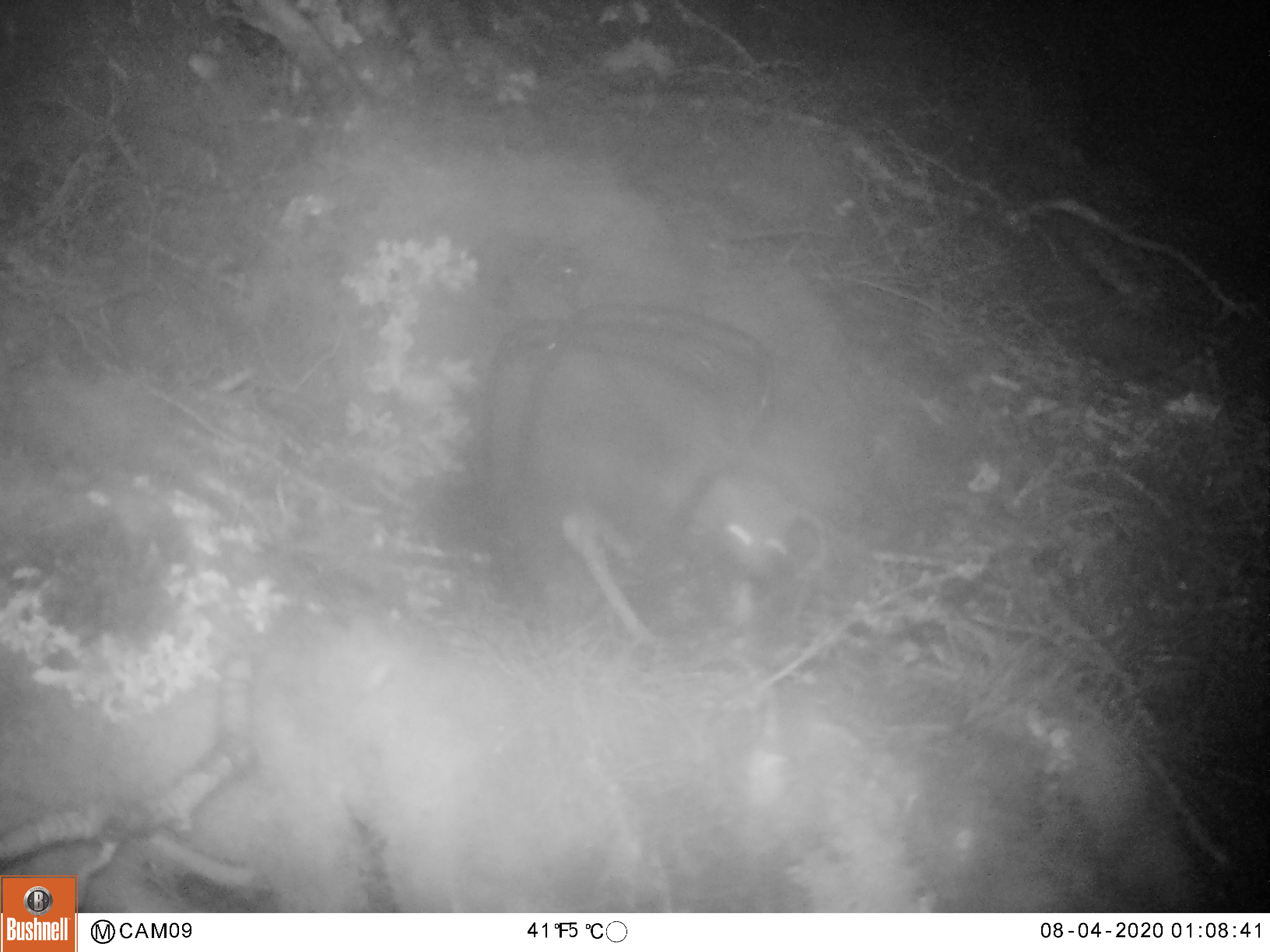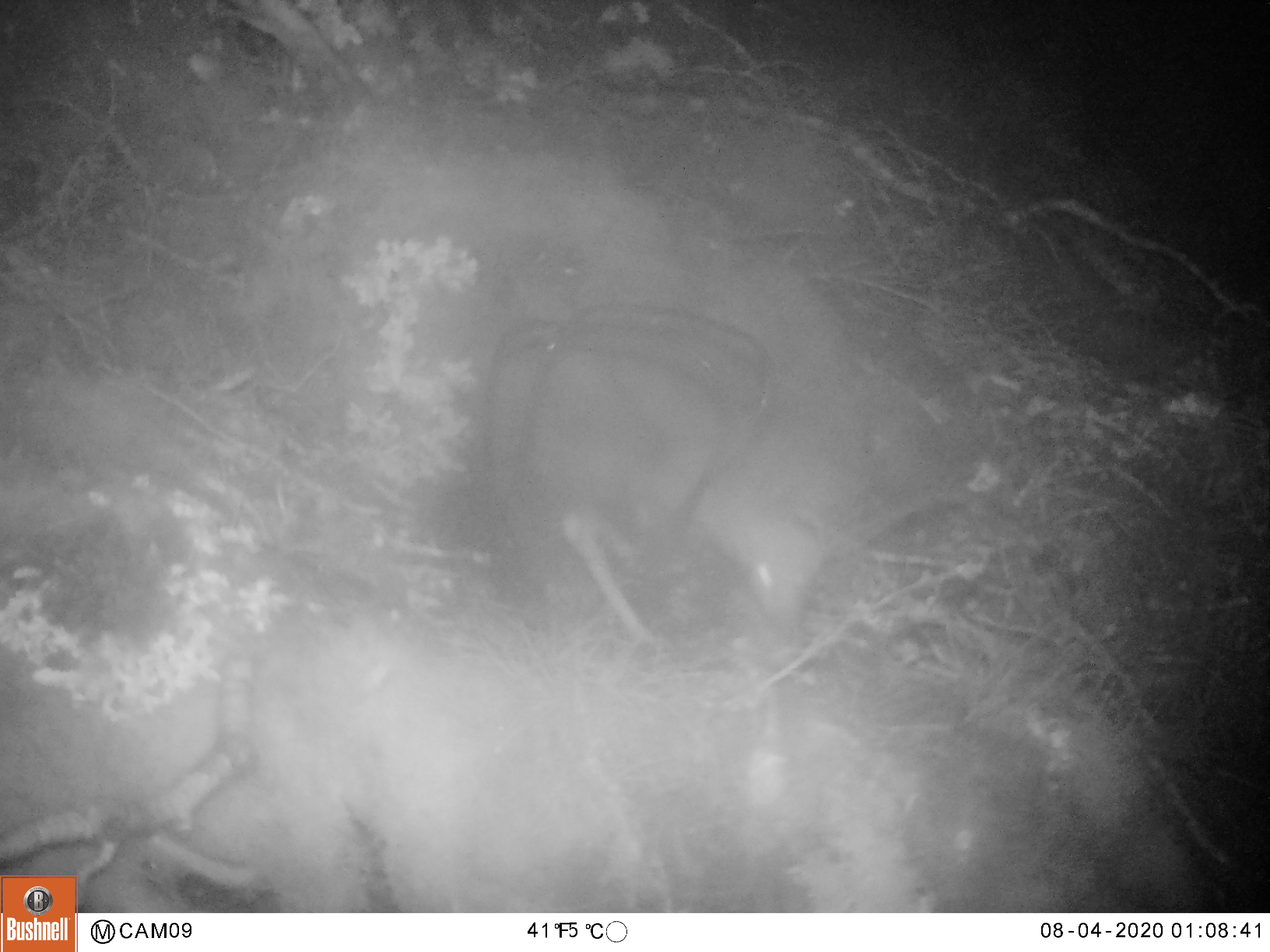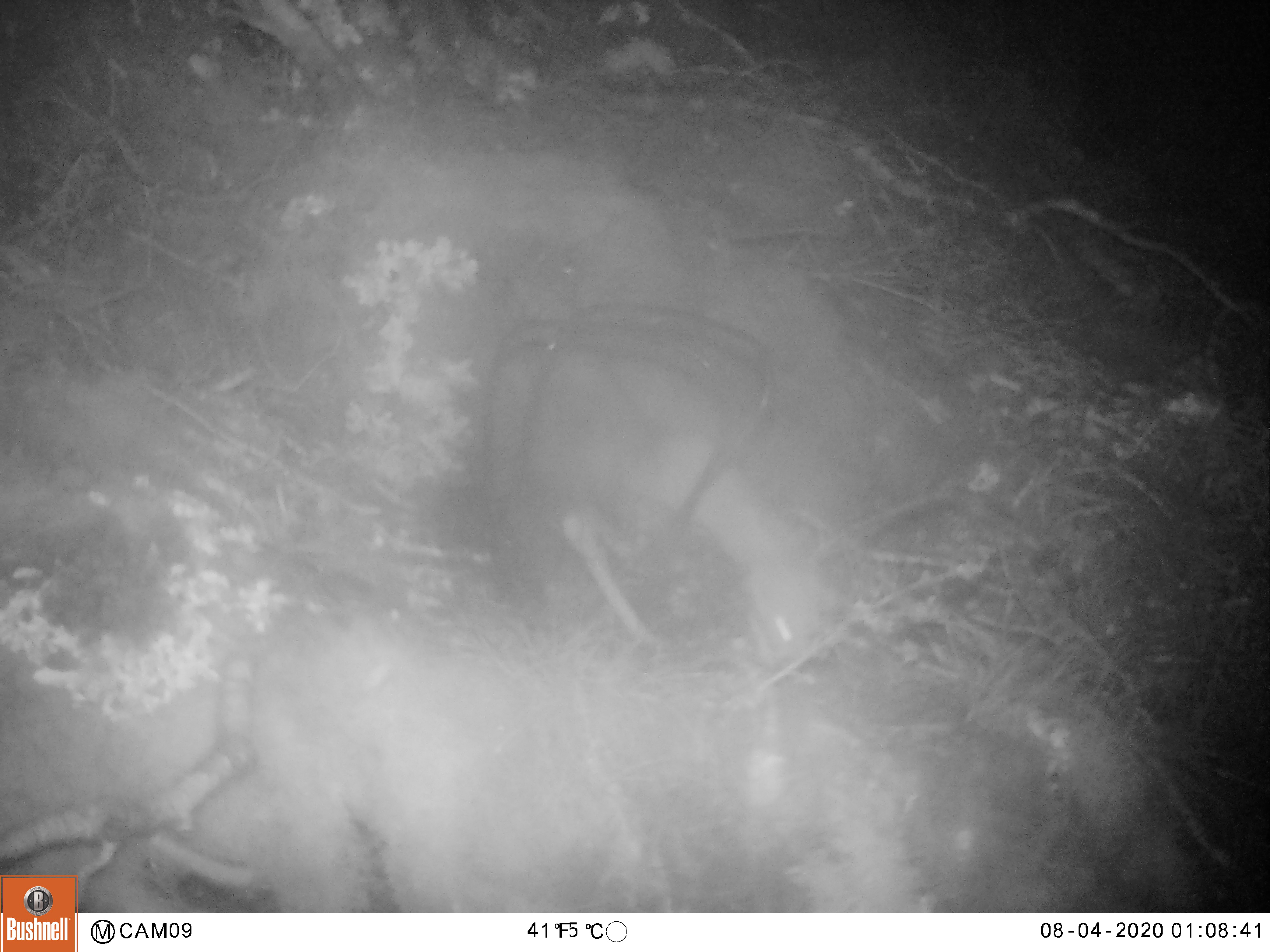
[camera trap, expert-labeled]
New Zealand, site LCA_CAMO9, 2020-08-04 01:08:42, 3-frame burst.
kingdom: Animalia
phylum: Chordata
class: Mammalia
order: Carnivora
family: Mustelidae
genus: Mustela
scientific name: Mustela erminea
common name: stoat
Stoat (Mustela erminea).